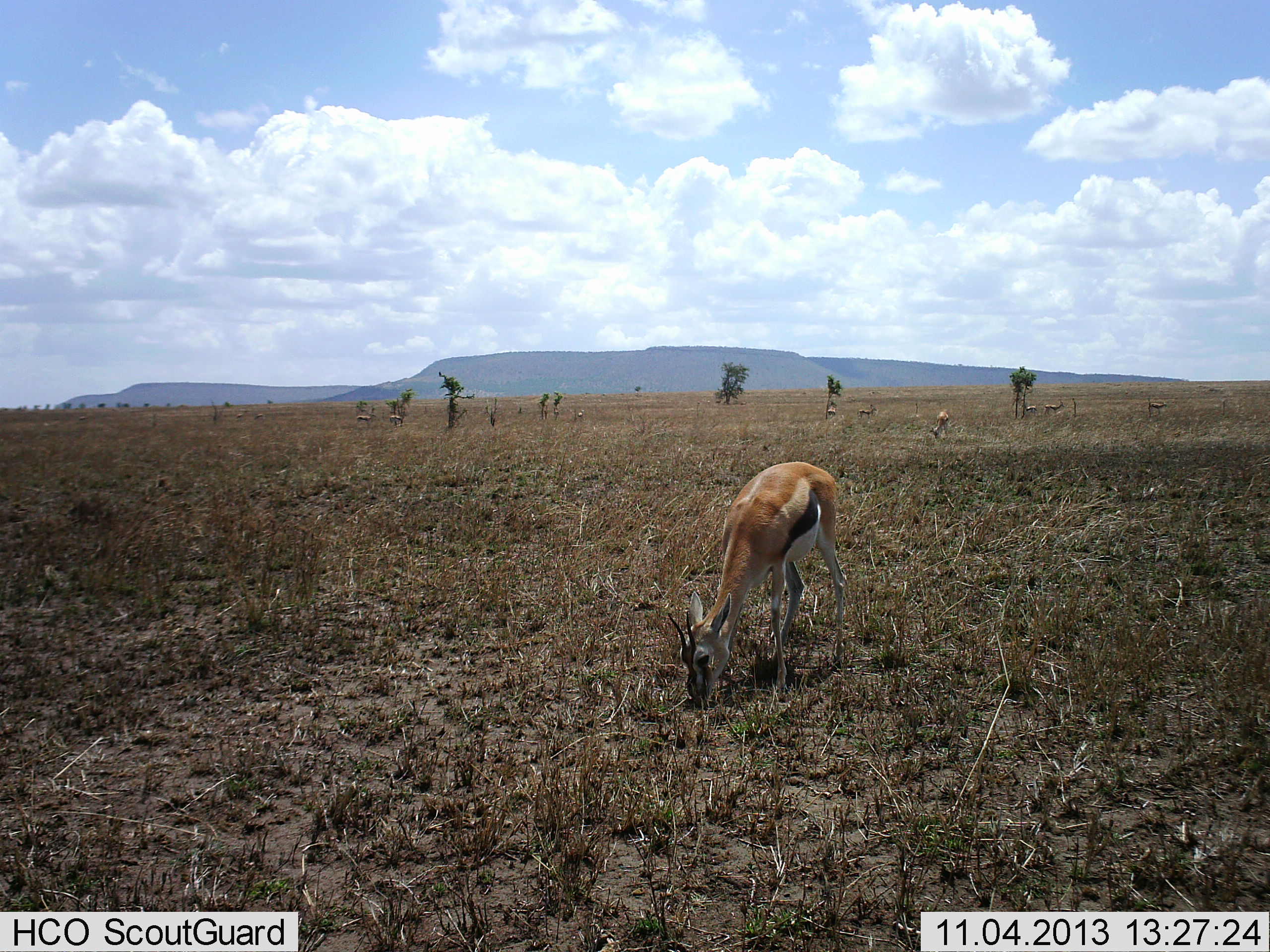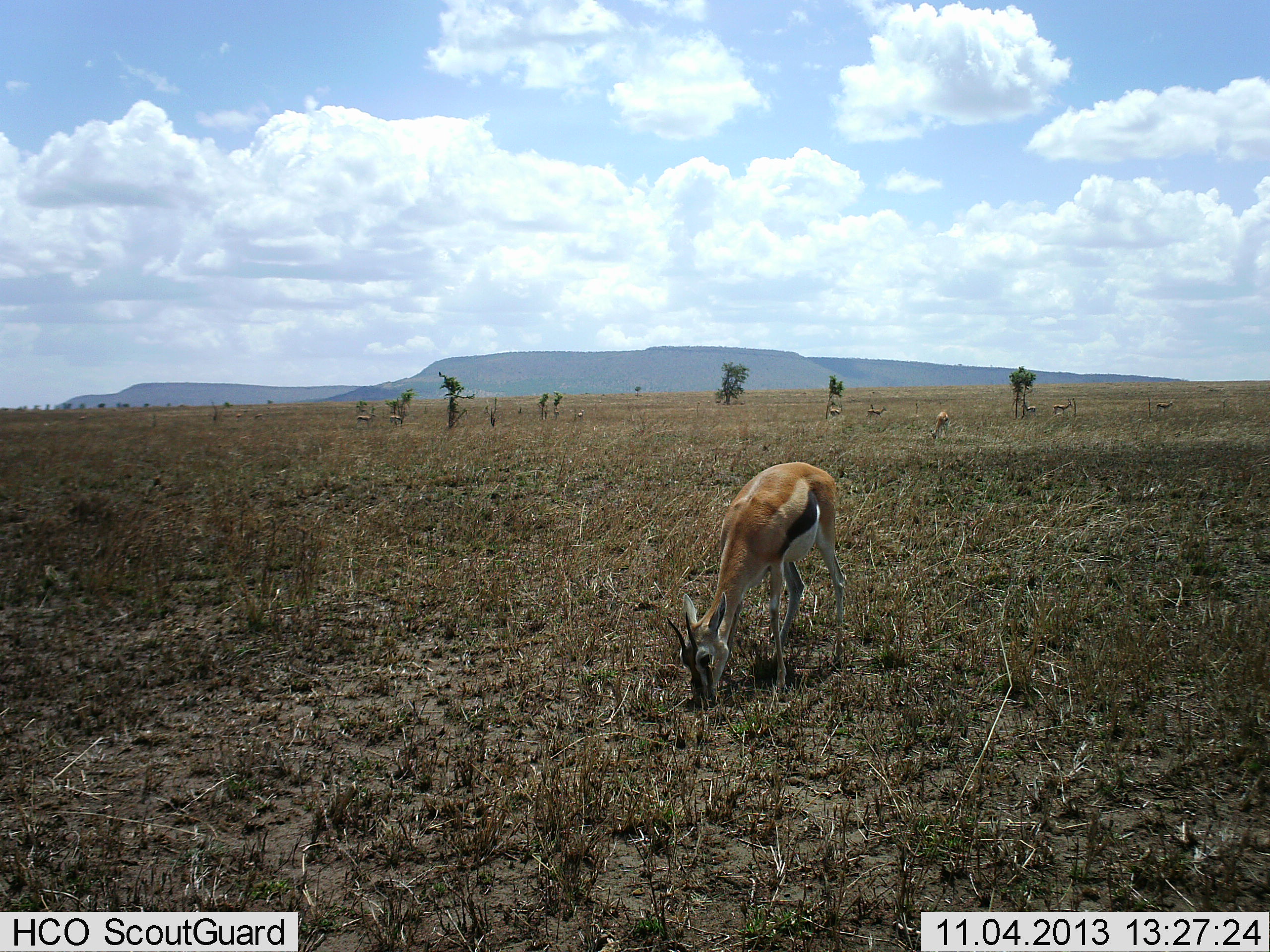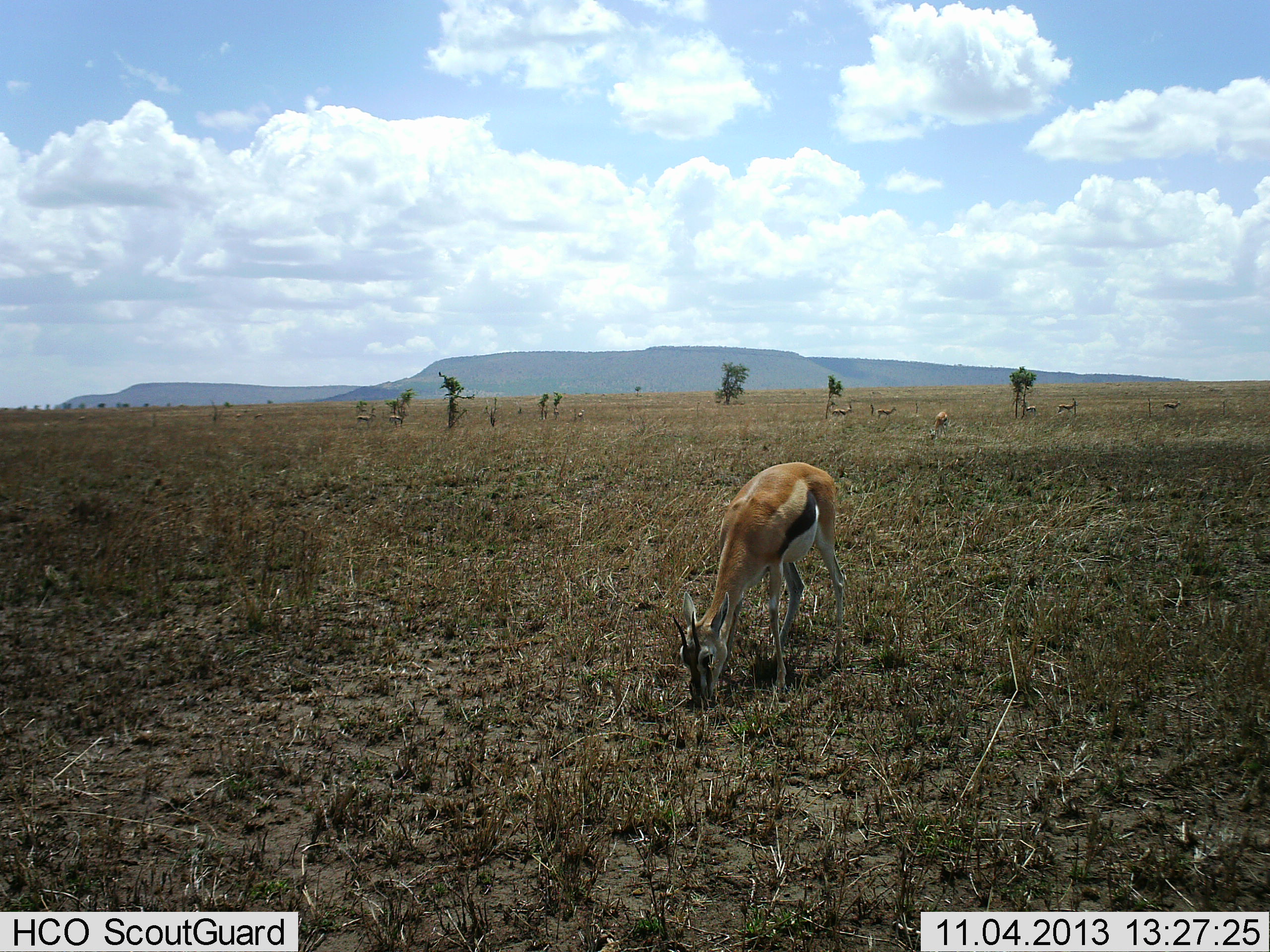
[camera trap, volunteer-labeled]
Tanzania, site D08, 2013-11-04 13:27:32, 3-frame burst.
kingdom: Animalia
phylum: Chordata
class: Mammalia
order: Artiodactyla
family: Bovidae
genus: Eudorcas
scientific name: Eudorcas thomsonii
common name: thomson's gazelle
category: gazellethomsons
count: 5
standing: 30%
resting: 0%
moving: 30%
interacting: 0%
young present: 0%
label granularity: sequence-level